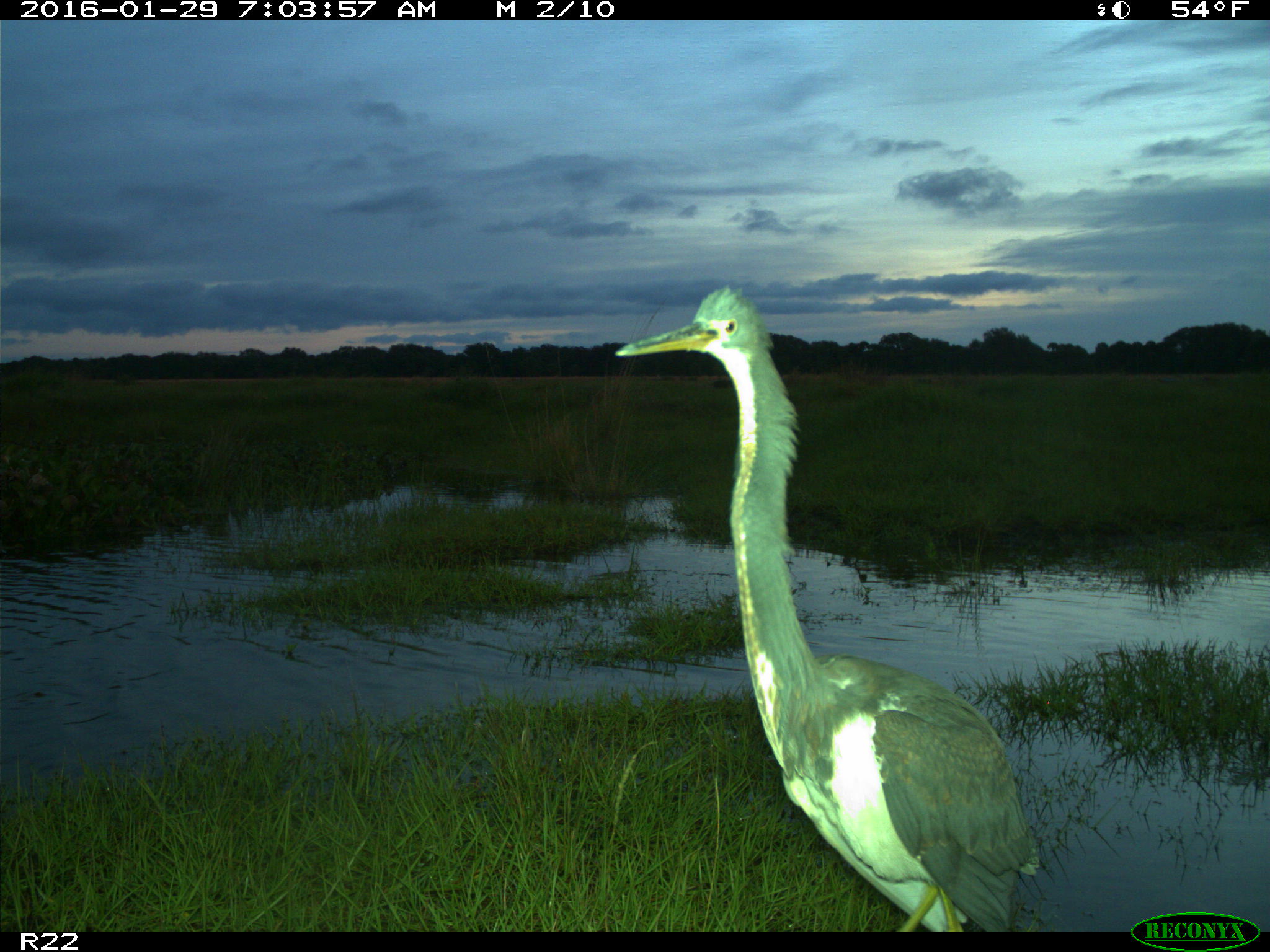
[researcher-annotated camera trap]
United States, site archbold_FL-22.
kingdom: Animalia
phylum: Chordata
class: Aves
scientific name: Aves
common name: birds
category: unidentified bird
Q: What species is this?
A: Unidentified bird (birds) (Aves).